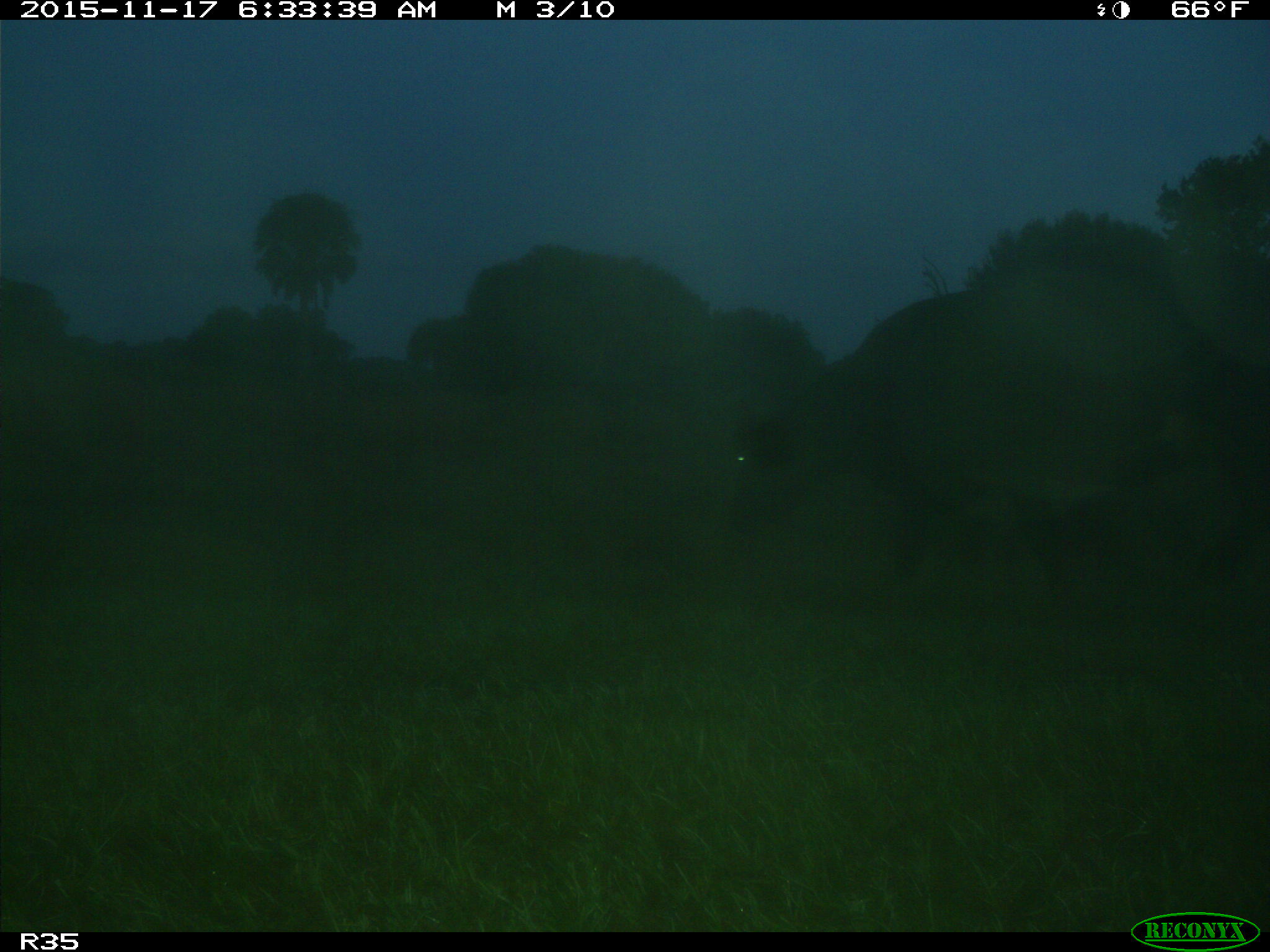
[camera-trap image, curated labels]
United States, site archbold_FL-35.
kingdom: Animalia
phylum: Chordata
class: Mammalia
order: Artiodactyla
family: Bovidae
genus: Bos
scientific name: Bos taurus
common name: domestic cow